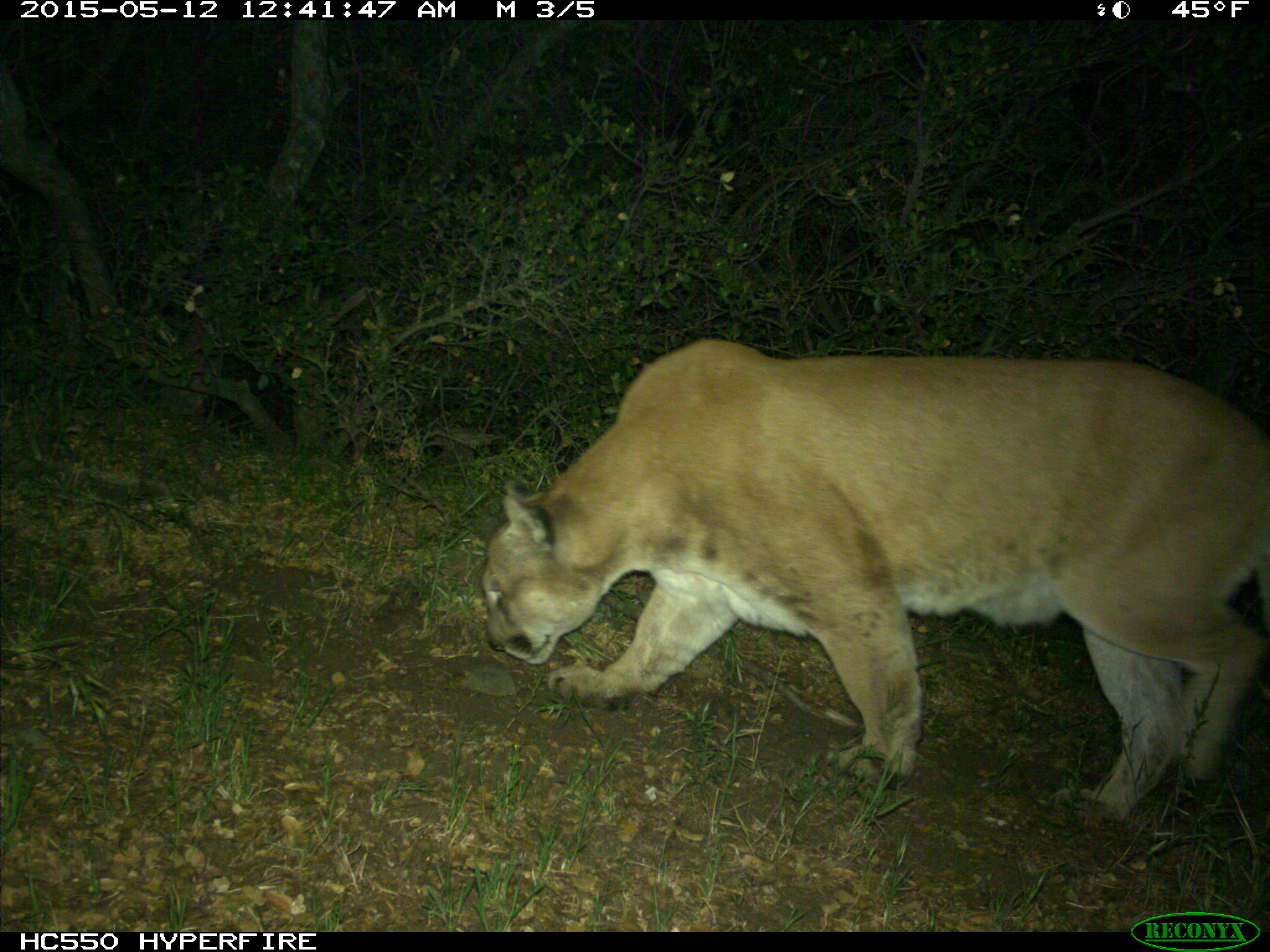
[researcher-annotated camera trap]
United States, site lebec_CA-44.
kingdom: Animalia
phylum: Chordata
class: Mammalia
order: Carnivora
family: Felidae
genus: Puma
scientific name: Puma concolor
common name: mountain lion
Puma concolor (mountain lion).